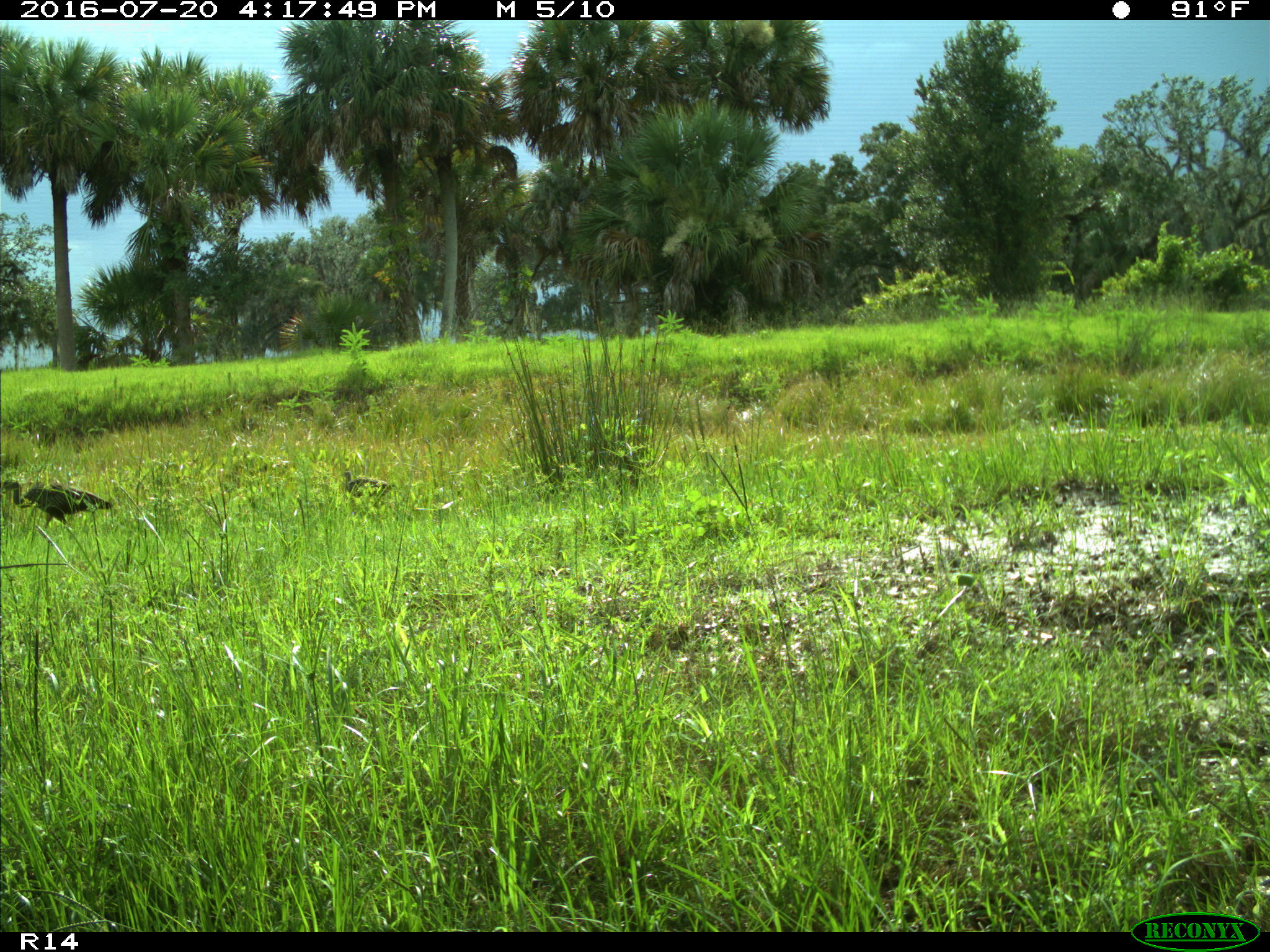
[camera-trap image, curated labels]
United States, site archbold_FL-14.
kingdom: Animalia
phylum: Chordata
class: Aves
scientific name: Aves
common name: birds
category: unidentified bird